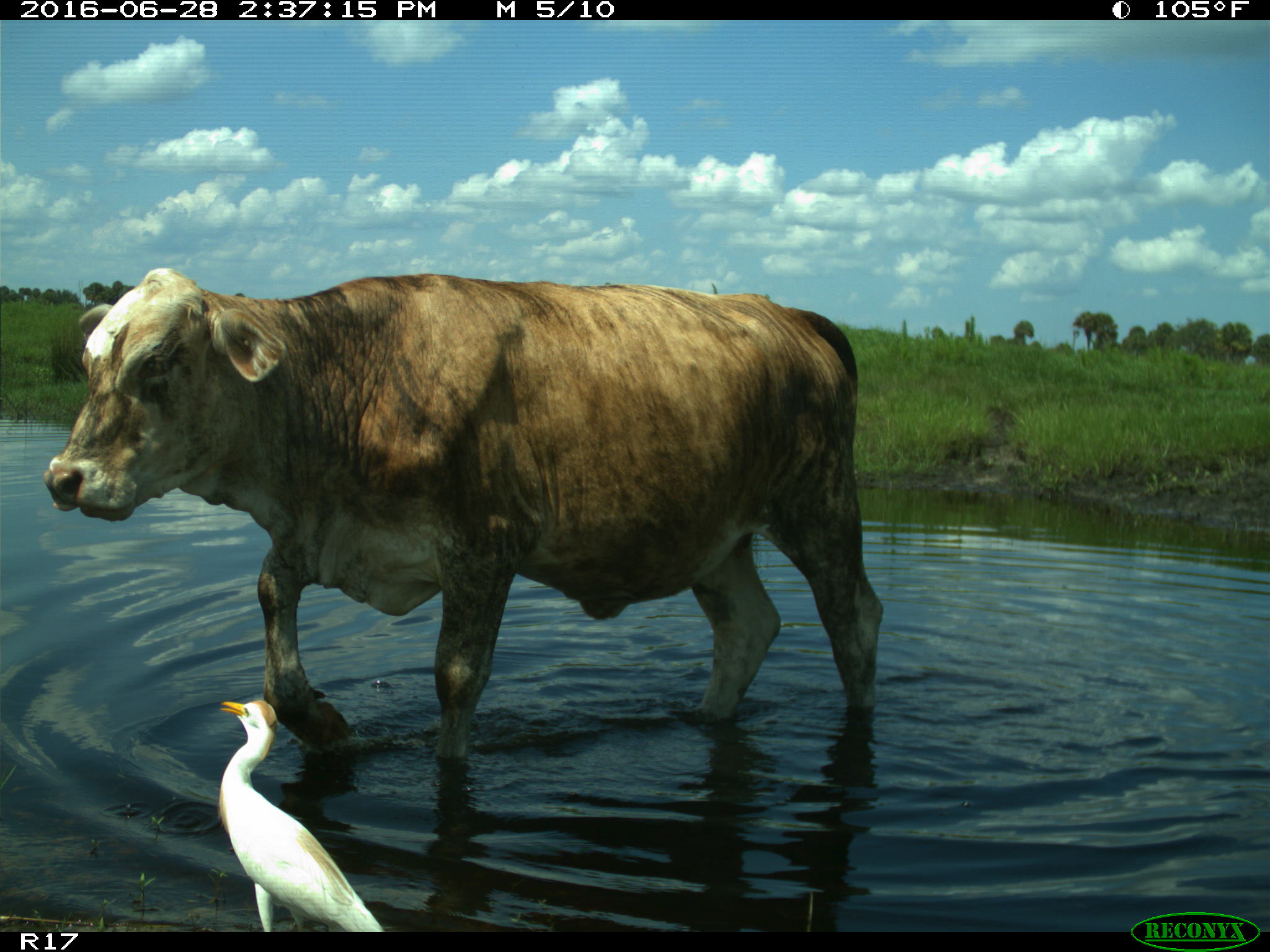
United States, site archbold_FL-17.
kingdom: Animalia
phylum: Chordata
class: Mammalia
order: Artiodactyla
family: Bovidae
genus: Bos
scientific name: Bos taurus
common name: domestic cow